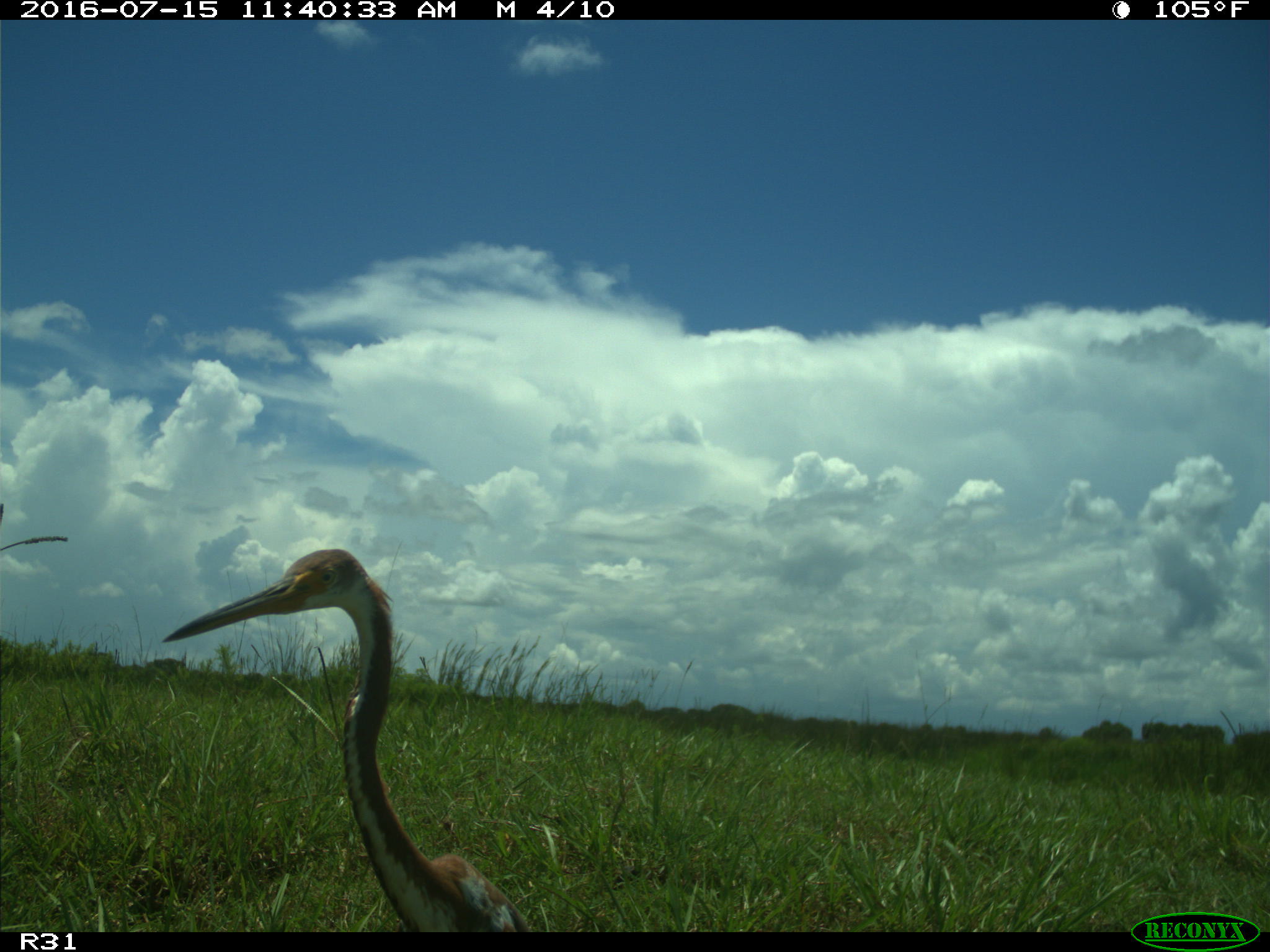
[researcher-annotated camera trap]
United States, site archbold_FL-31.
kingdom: Animalia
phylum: Chordata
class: Aves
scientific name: Aves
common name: birds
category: unidentified bird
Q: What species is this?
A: Unidentified bird (birds) (Aves).